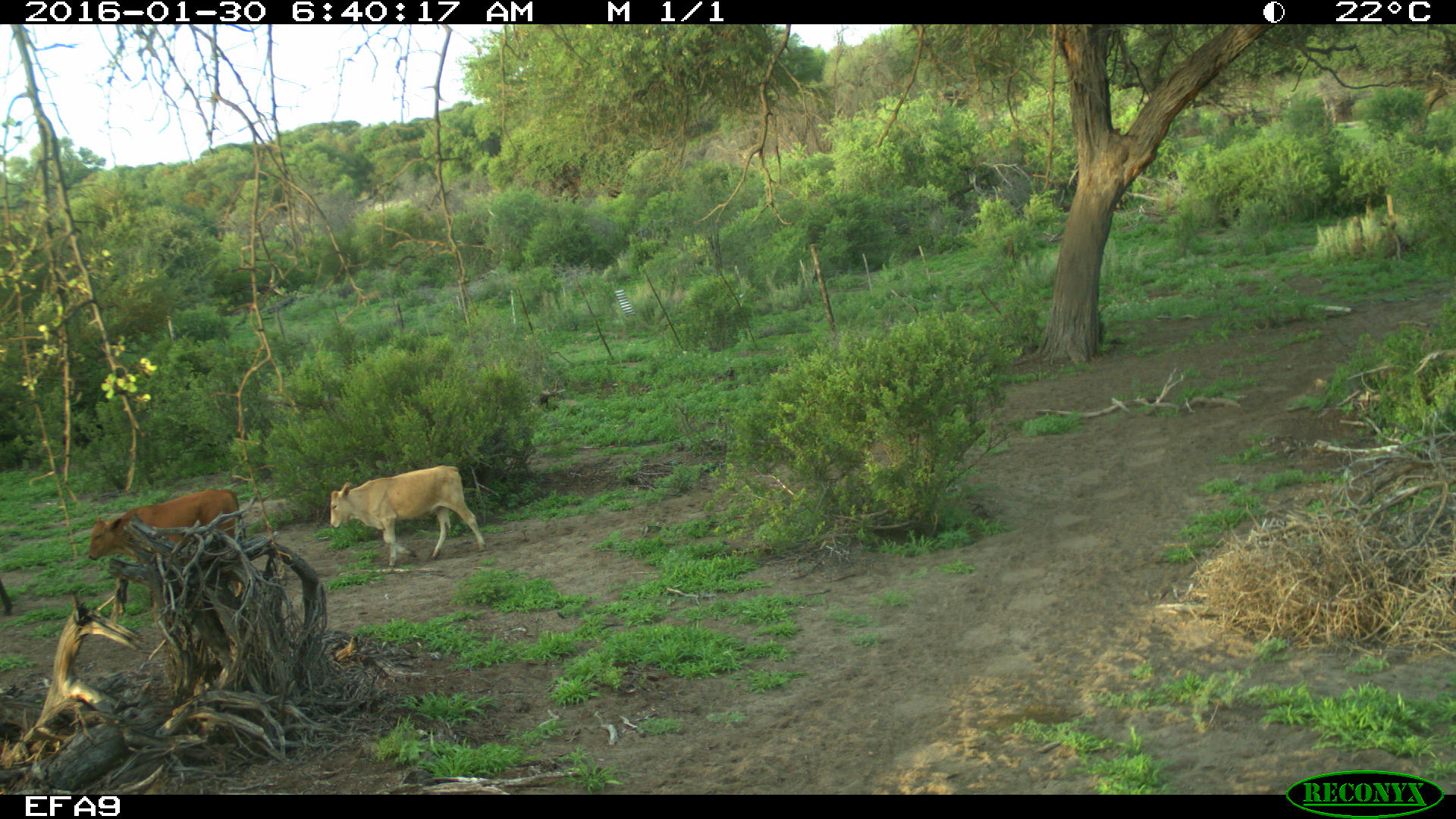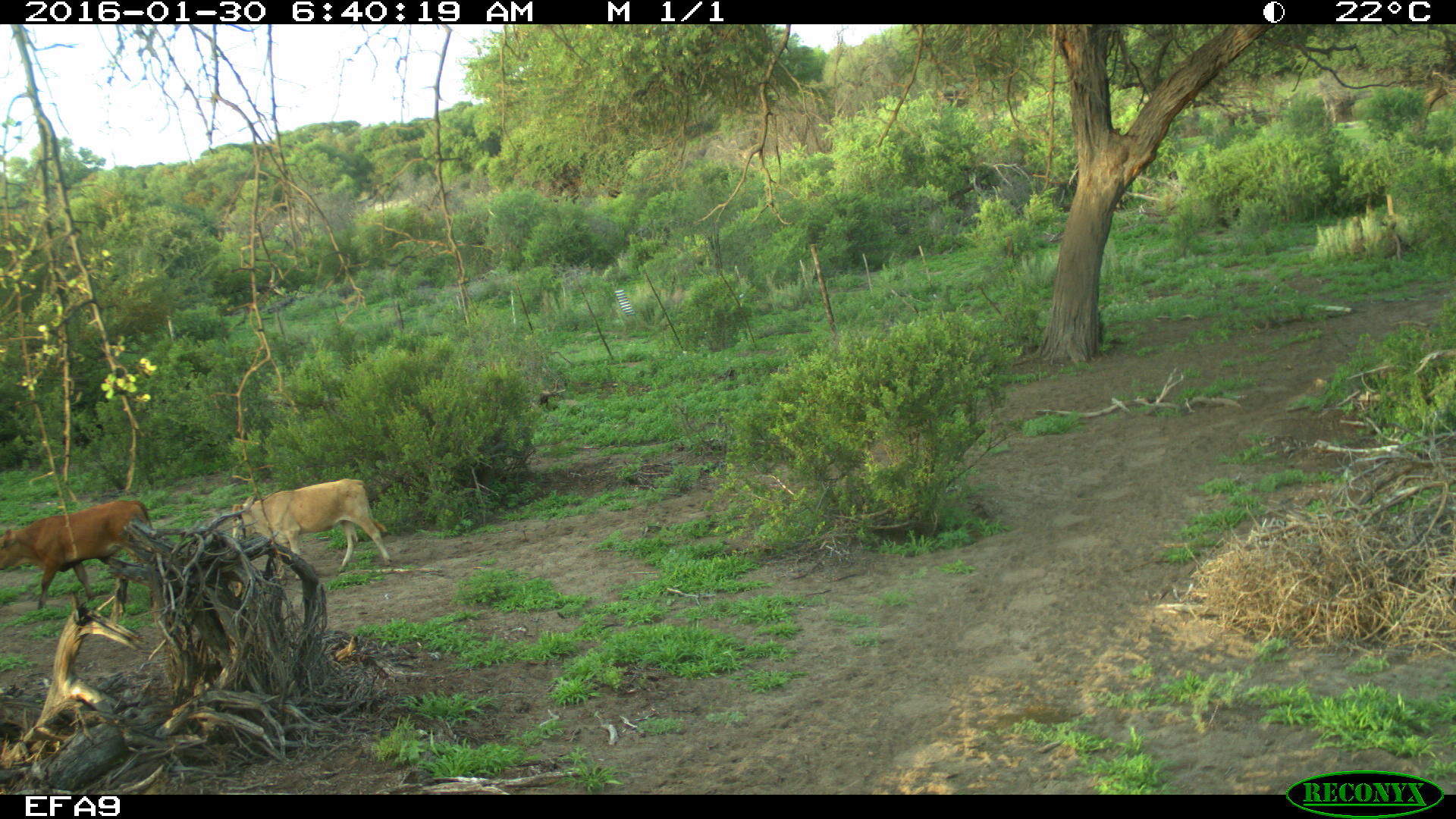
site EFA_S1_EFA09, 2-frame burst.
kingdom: Animalia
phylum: Chordata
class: Mammalia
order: Artiodactyla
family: Bovidae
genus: Bos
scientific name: Bos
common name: cattle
Cattle (Bos), count 2. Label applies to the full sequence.